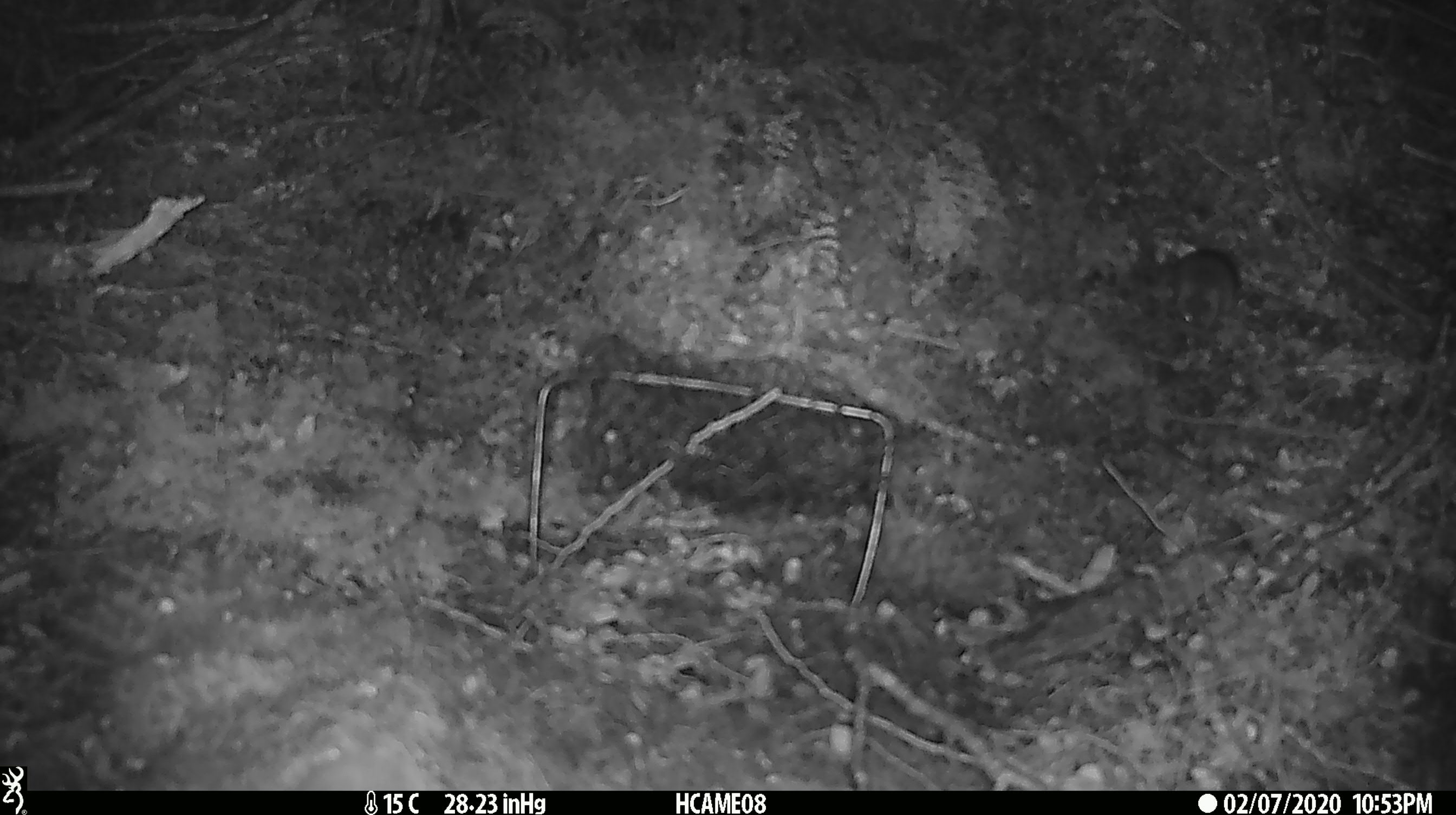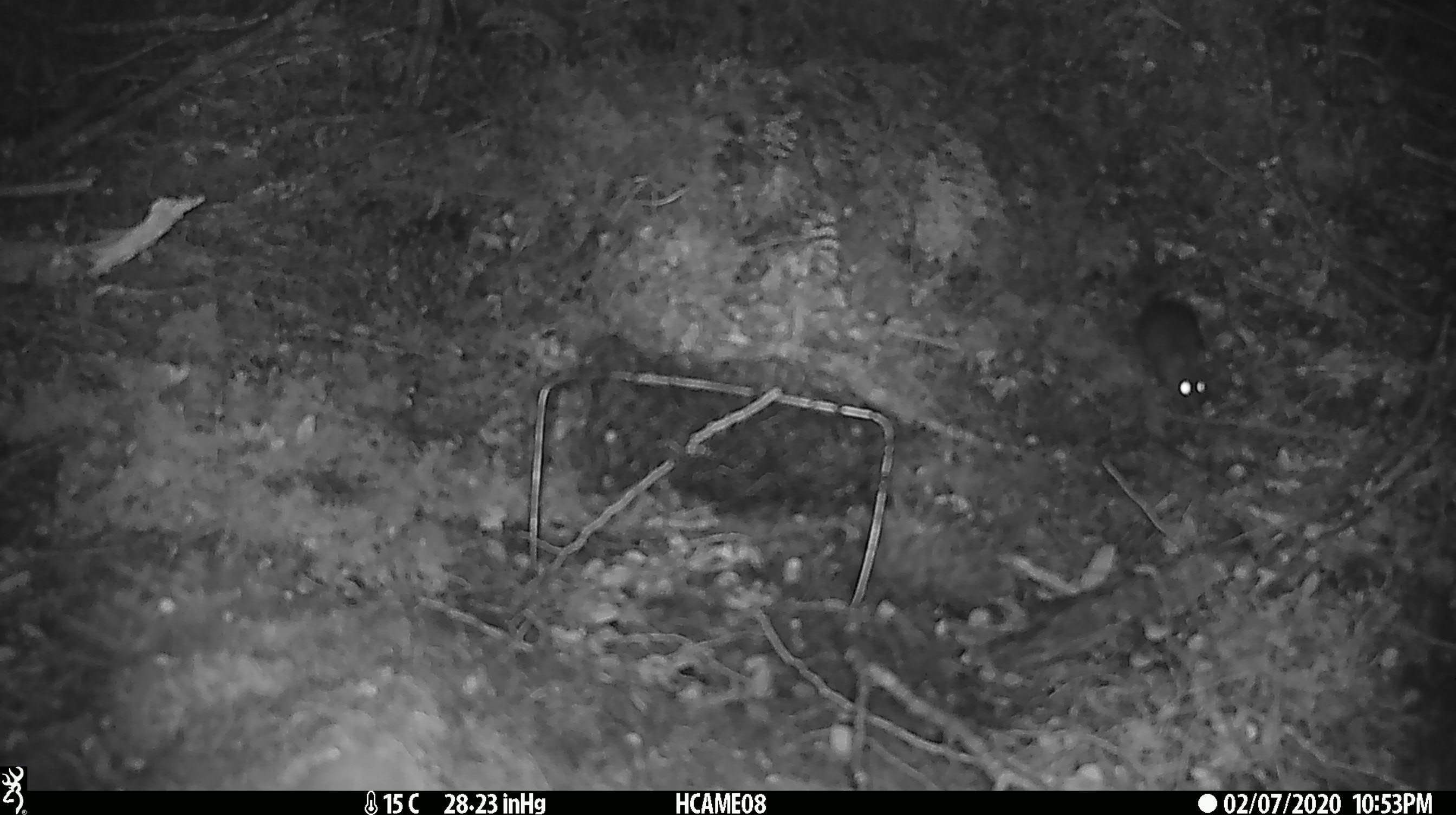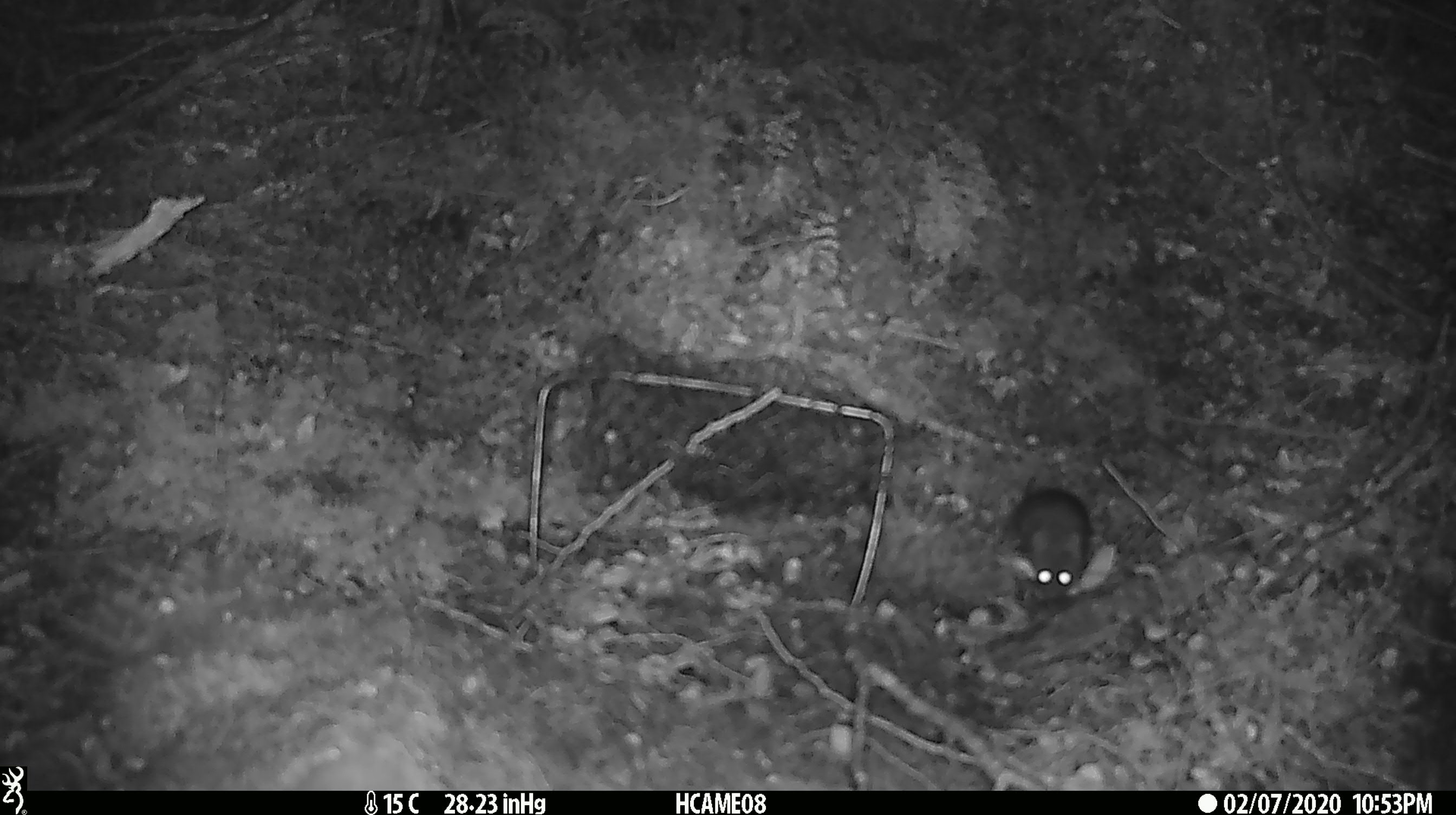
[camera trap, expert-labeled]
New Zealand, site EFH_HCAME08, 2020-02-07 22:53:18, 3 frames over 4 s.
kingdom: Animalia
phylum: Chordata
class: Mammalia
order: Rodentia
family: Muridae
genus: Mus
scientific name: Mus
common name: mouse